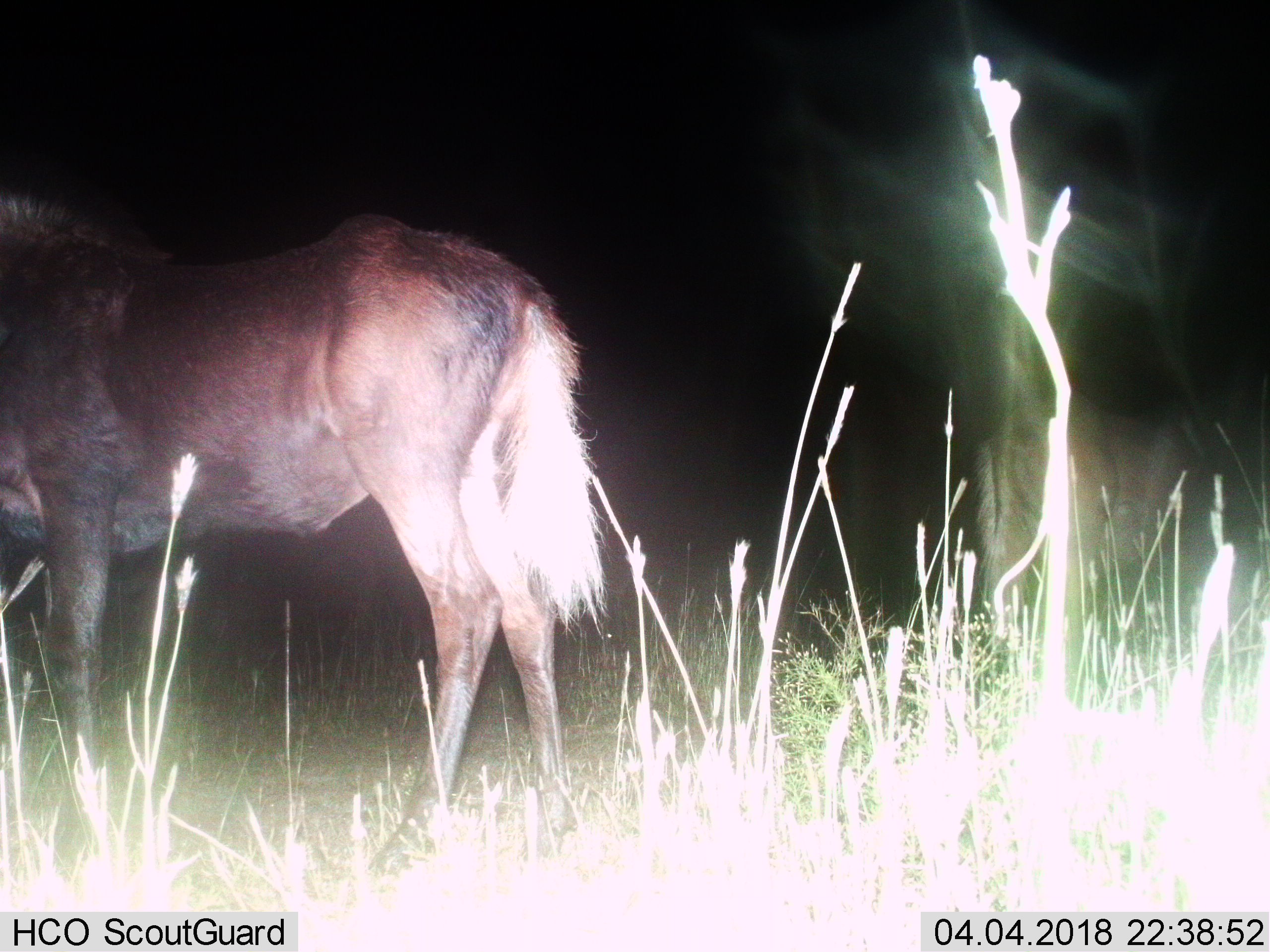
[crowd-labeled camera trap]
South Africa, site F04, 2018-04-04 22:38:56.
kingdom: Animalia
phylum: Chordata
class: Mammalia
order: Artiodactyla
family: Bovidae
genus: Connochaetes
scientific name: Connochaetes gnou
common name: black wildebeest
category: wildebeestblack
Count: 2.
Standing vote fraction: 100%.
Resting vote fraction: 0%.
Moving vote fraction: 20%.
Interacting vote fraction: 0%.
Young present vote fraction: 0%.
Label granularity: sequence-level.